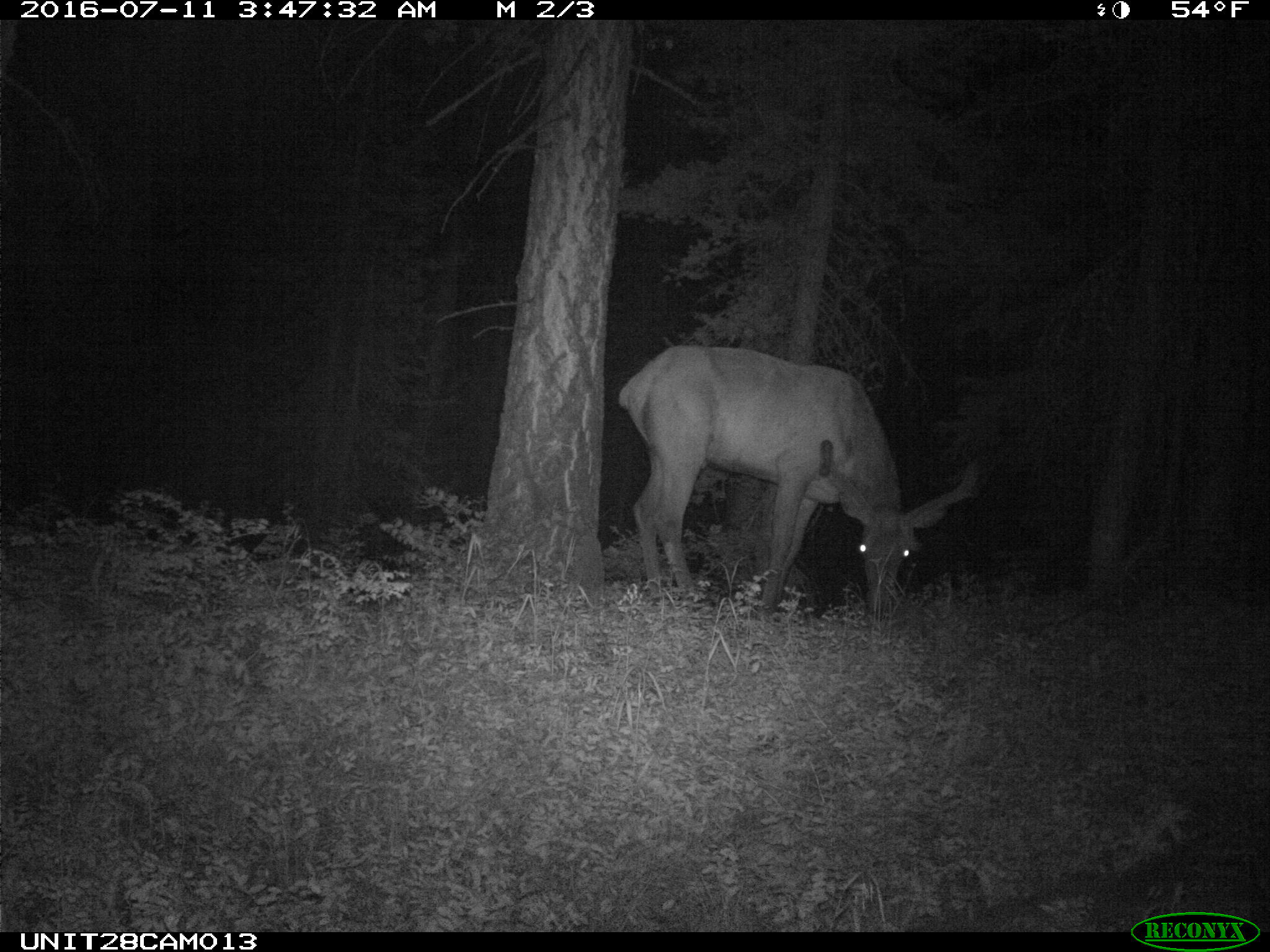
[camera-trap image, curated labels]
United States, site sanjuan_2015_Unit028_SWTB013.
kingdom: Animalia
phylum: Chordata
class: Mammalia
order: Artiodactyla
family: Cervidae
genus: Cervus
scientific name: Cervus elaphus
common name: red deer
Cervus elaphus (red deer).